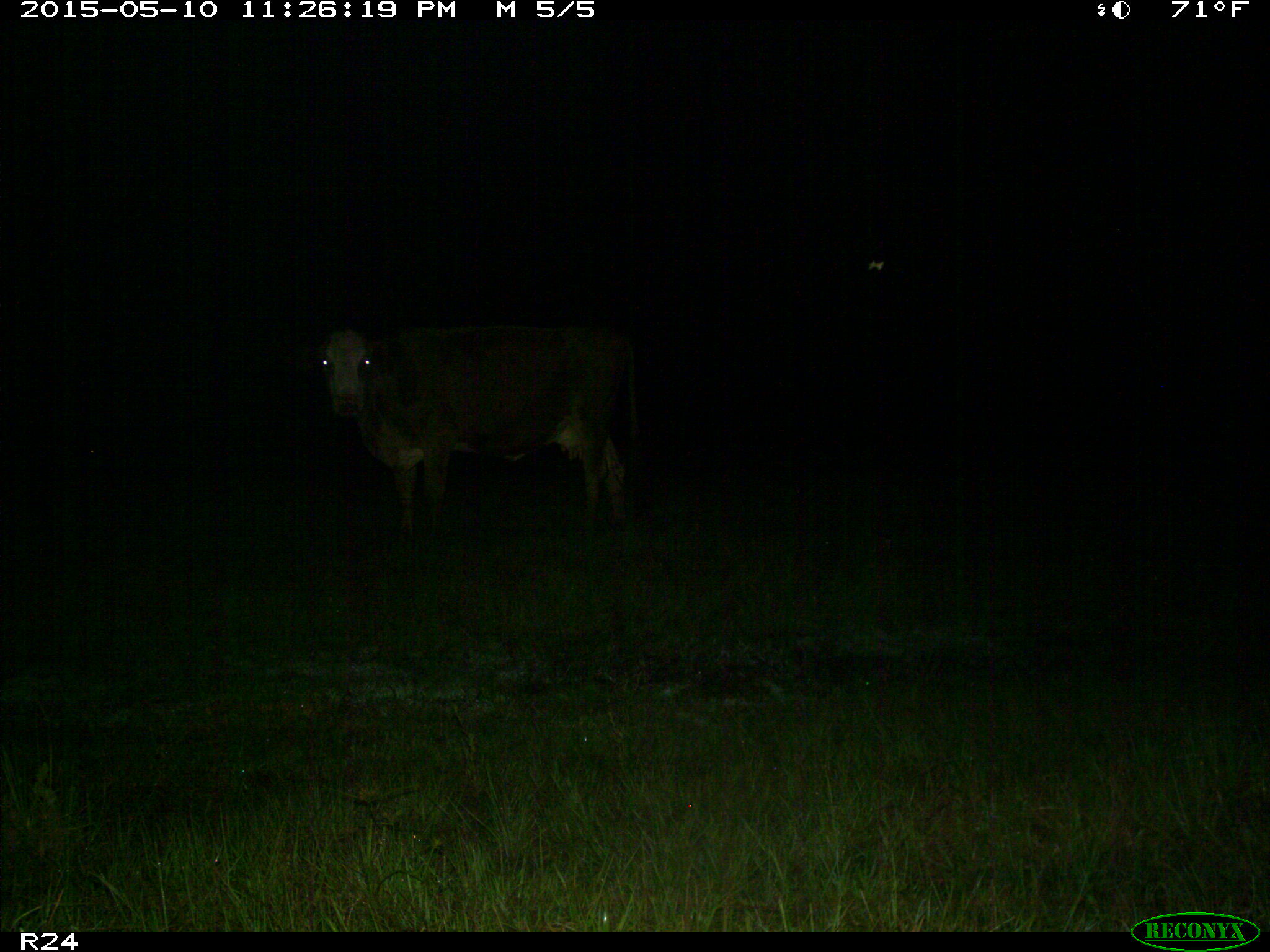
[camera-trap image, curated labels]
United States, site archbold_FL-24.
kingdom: Animalia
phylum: Chordata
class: Mammalia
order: Artiodactyla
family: Bovidae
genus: Bos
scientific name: Bos taurus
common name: domestic cow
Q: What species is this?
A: Bos taurus (domestic cow).